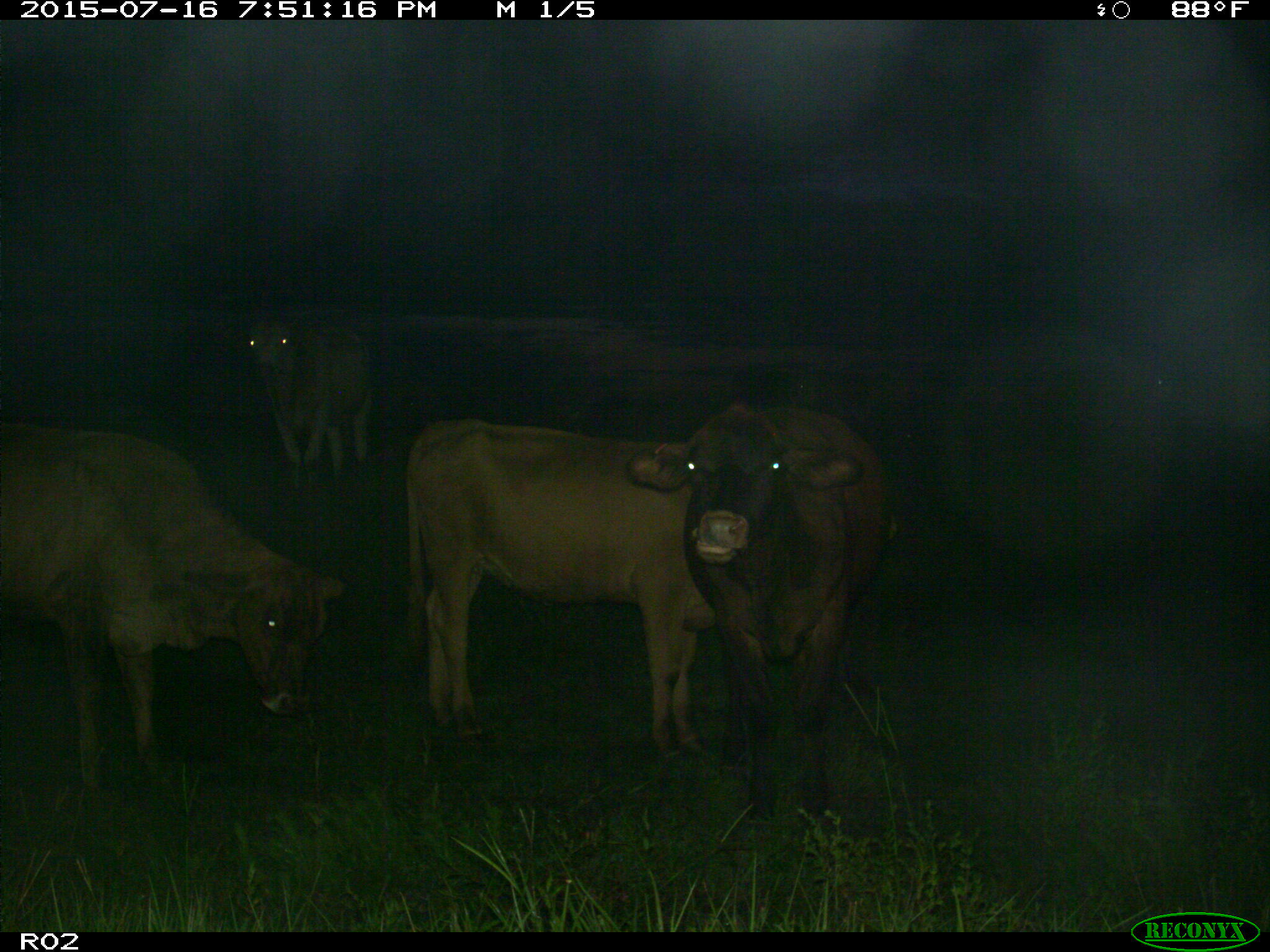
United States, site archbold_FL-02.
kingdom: Animalia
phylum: Chordata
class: Mammalia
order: Artiodactyla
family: Bovidae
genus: Bos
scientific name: Bos taurus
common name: domestic cow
Bos taurus (domestic cow).